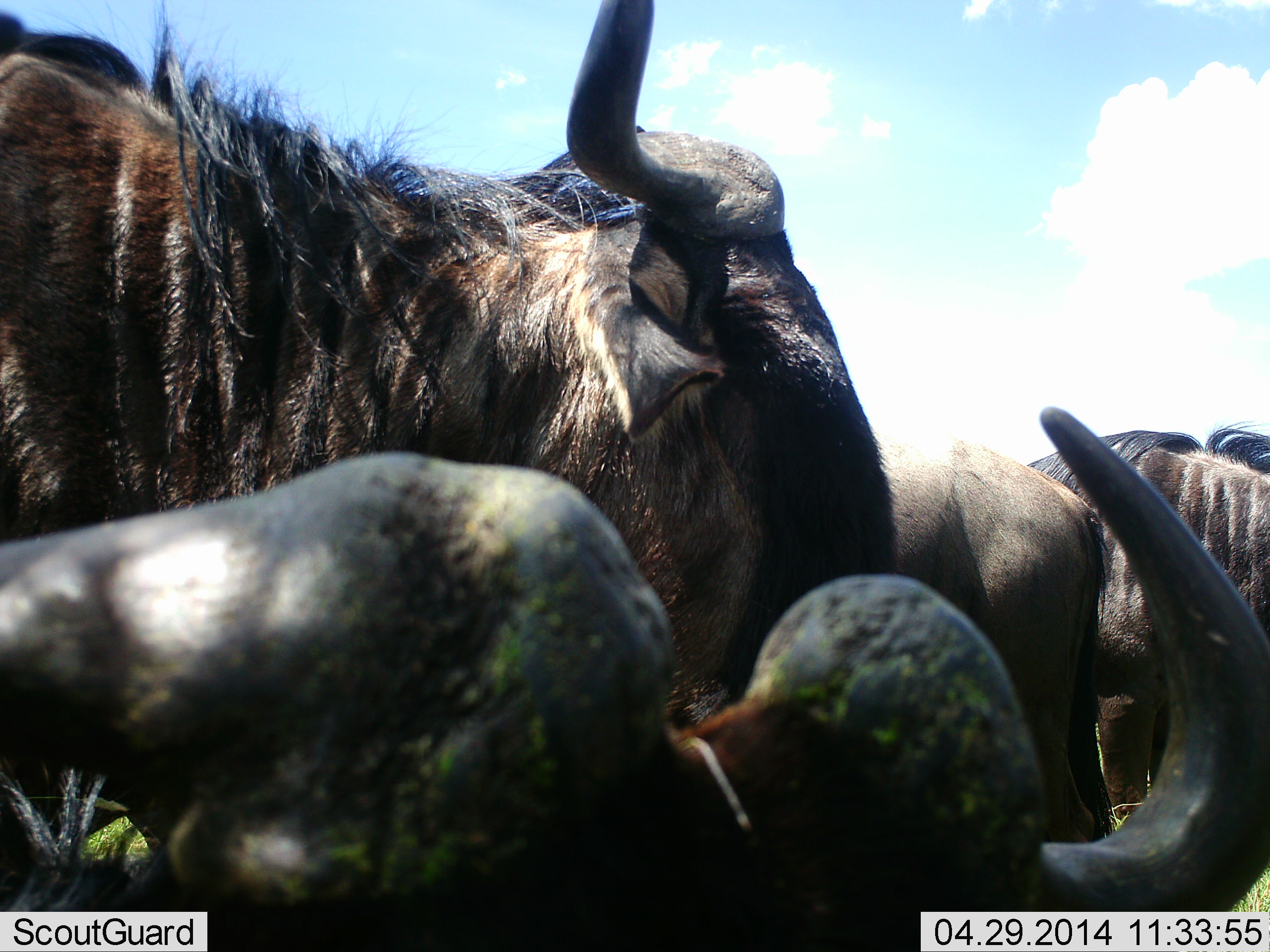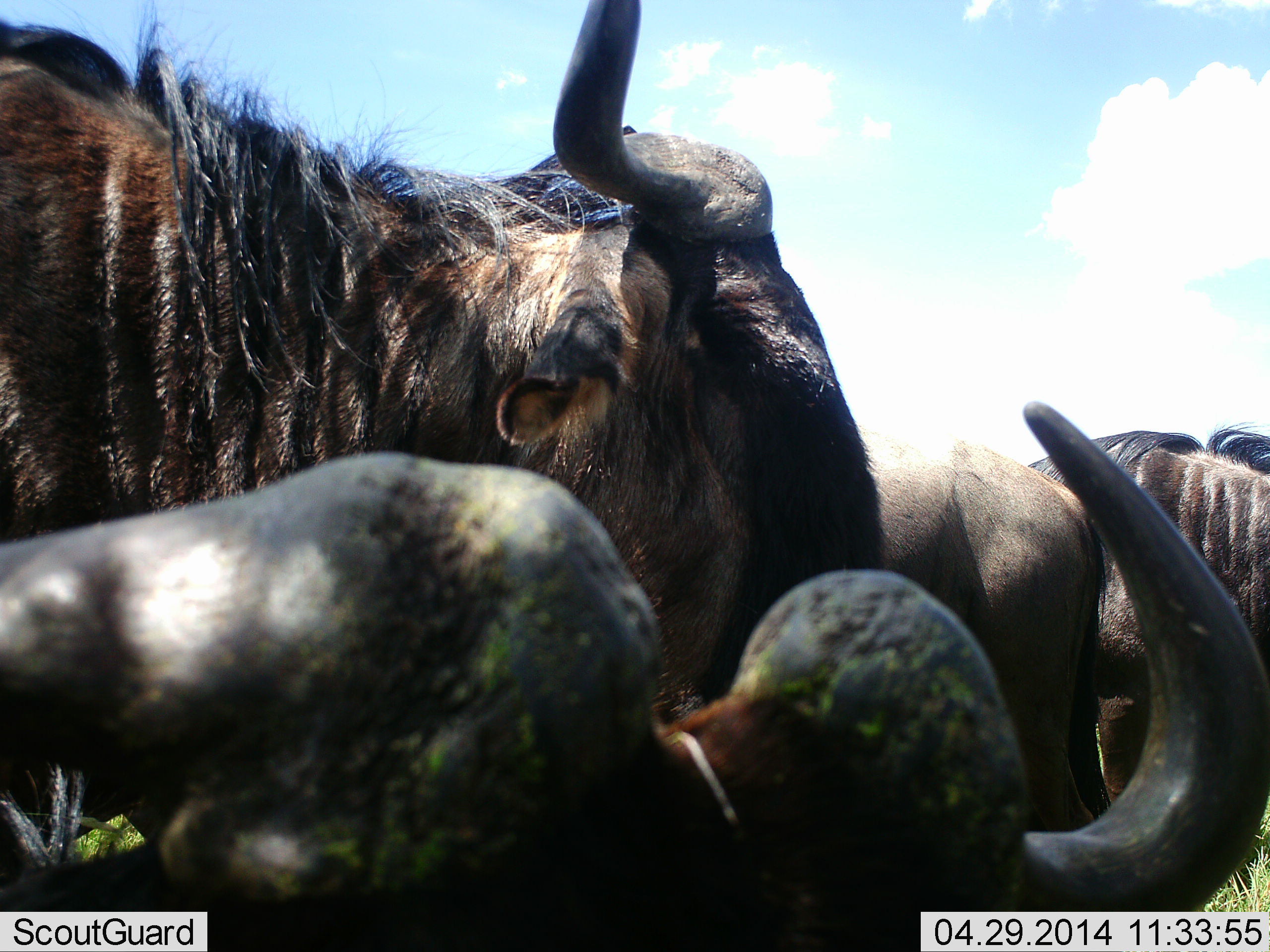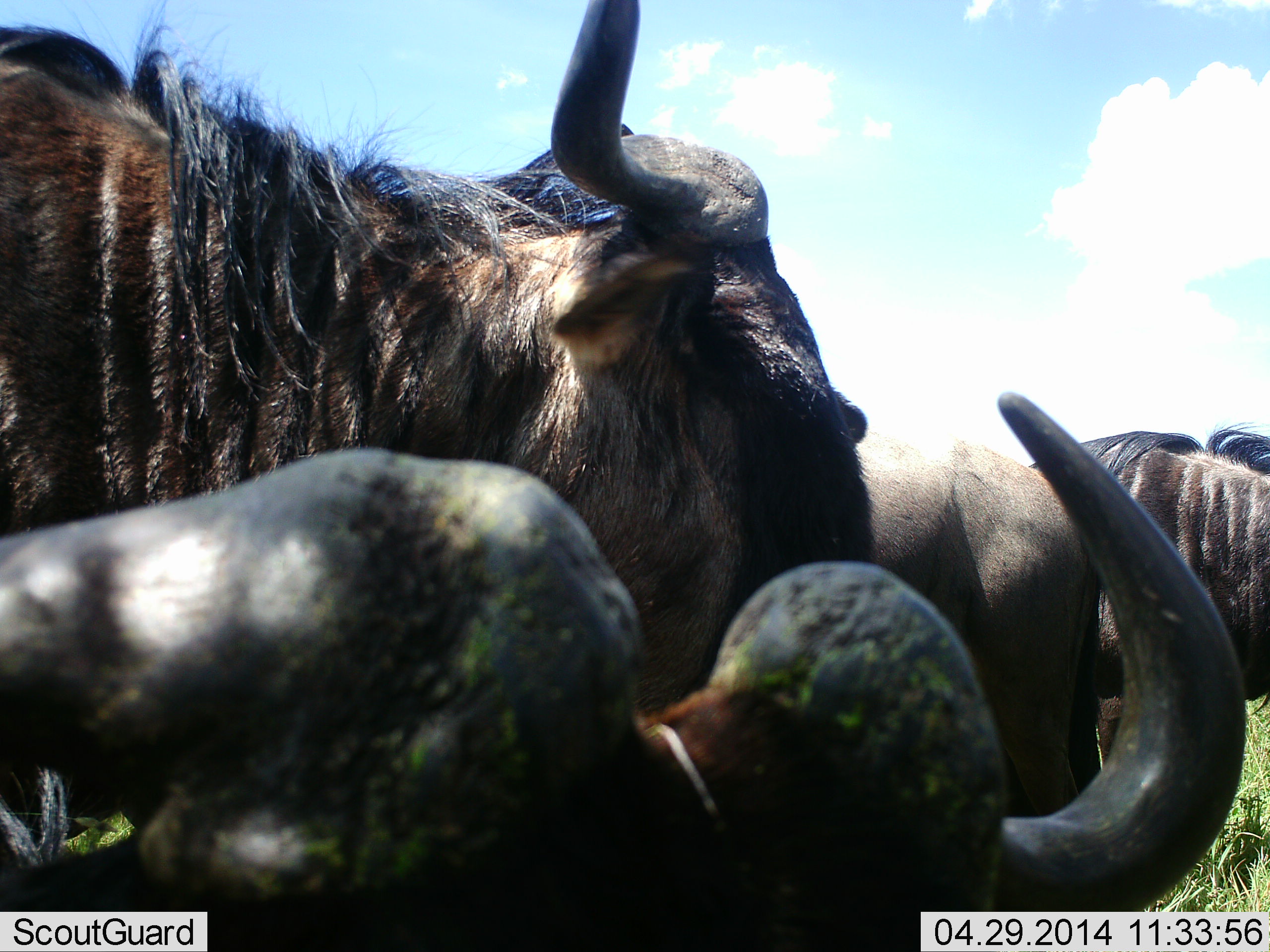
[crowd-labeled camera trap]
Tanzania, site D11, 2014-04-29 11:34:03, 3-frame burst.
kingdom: Animalia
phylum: Chordata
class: Mammalia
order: Artiodactyla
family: Bovidae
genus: Connochaetes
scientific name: Connochaetes taurinus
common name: blue wildebeest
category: wildebeest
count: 4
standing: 80%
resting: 40%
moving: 0%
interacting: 10%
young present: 0%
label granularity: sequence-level